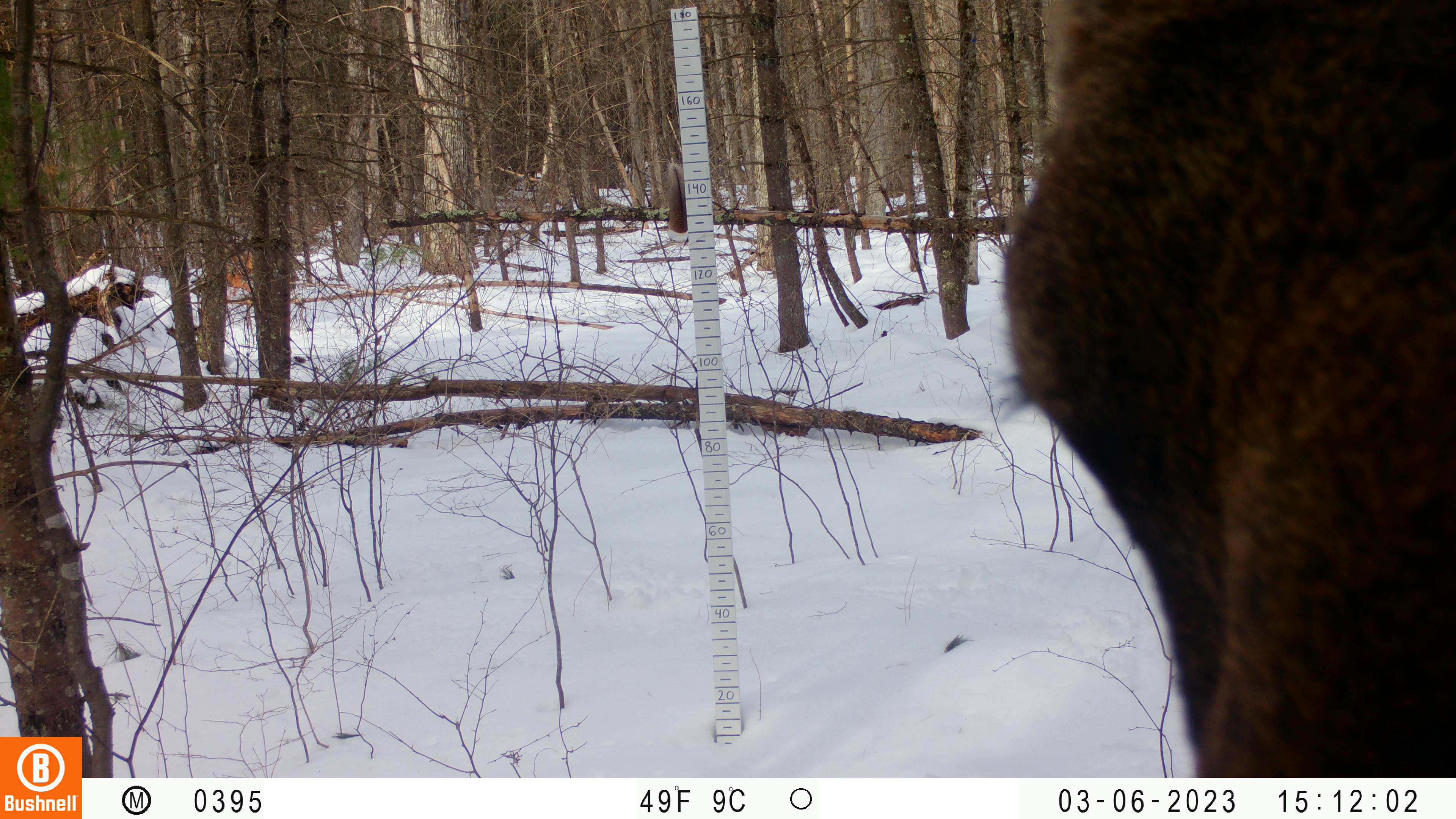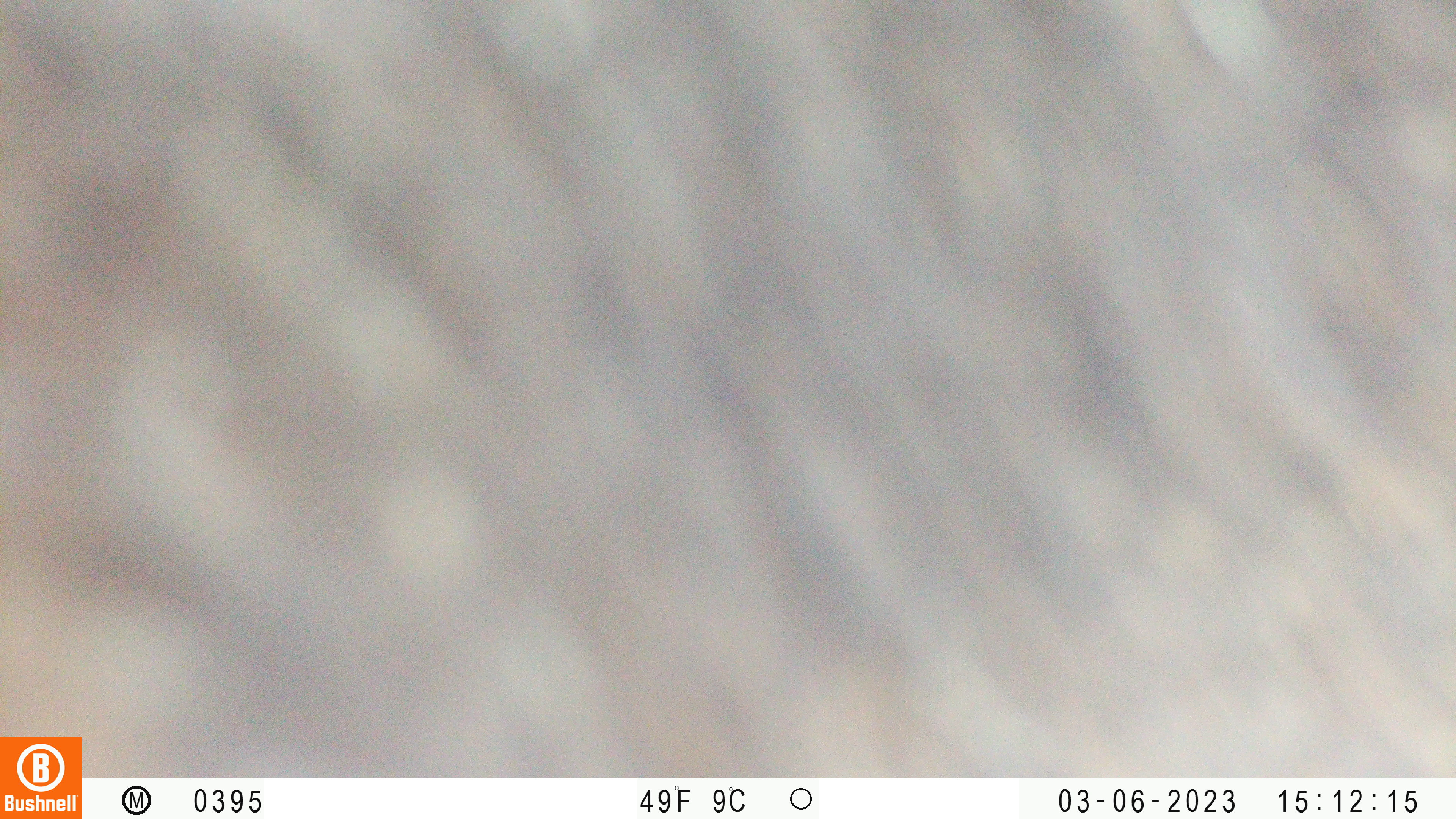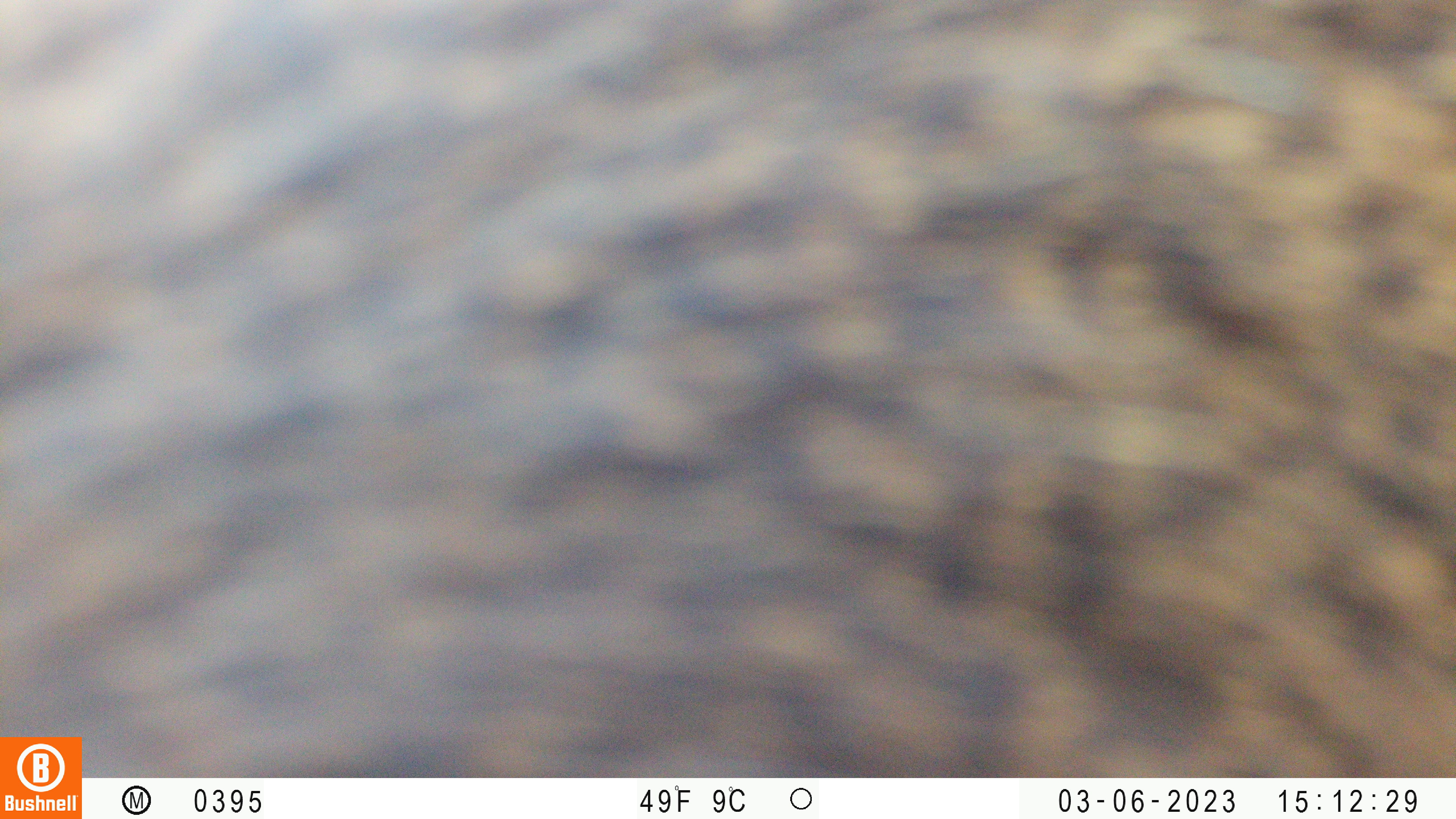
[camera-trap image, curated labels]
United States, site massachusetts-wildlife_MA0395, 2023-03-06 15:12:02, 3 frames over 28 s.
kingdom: Animalia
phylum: Chordata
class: Mammalia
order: Artiodactyla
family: Cervidae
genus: Alces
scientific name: Alces alces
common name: moose